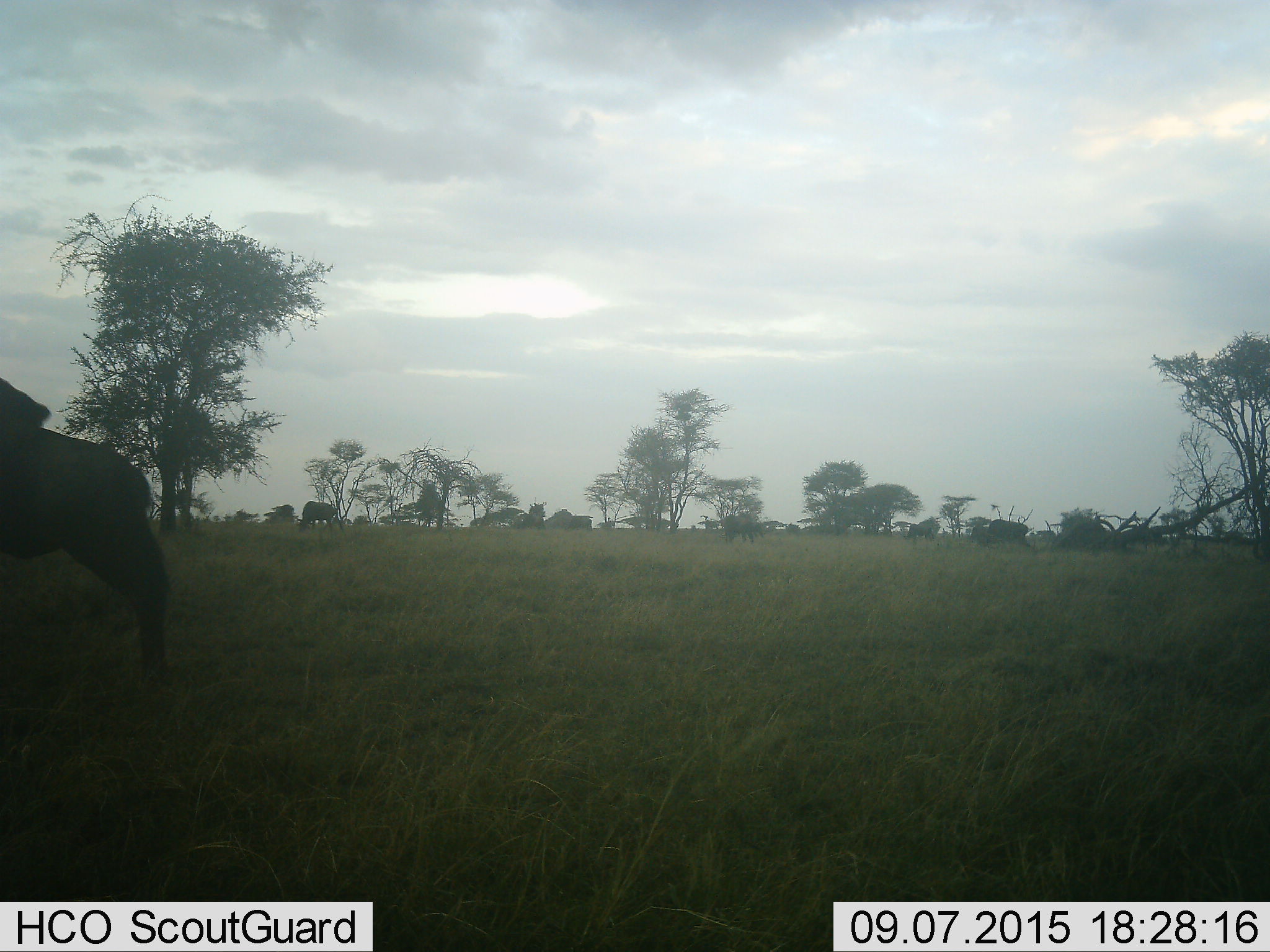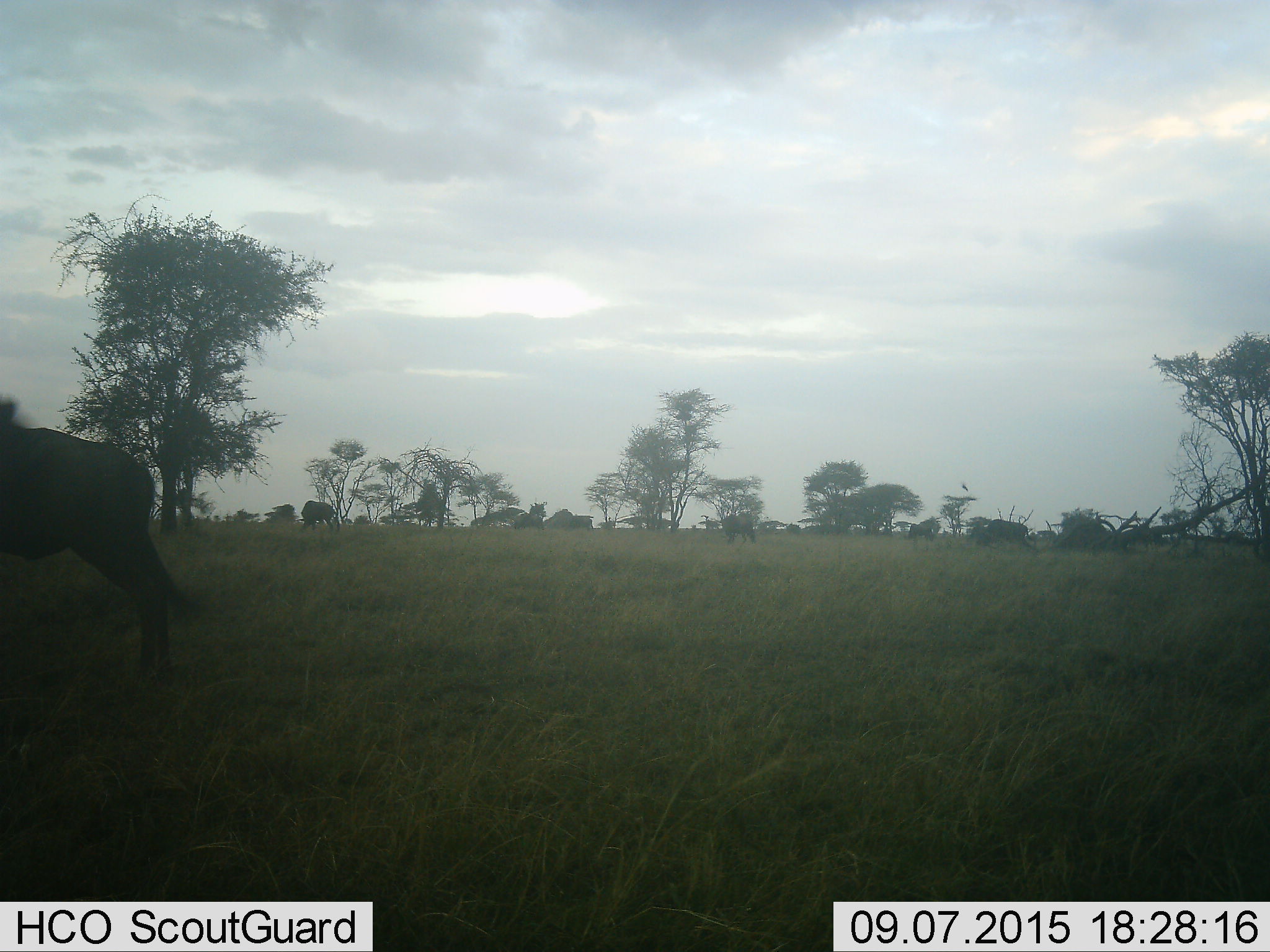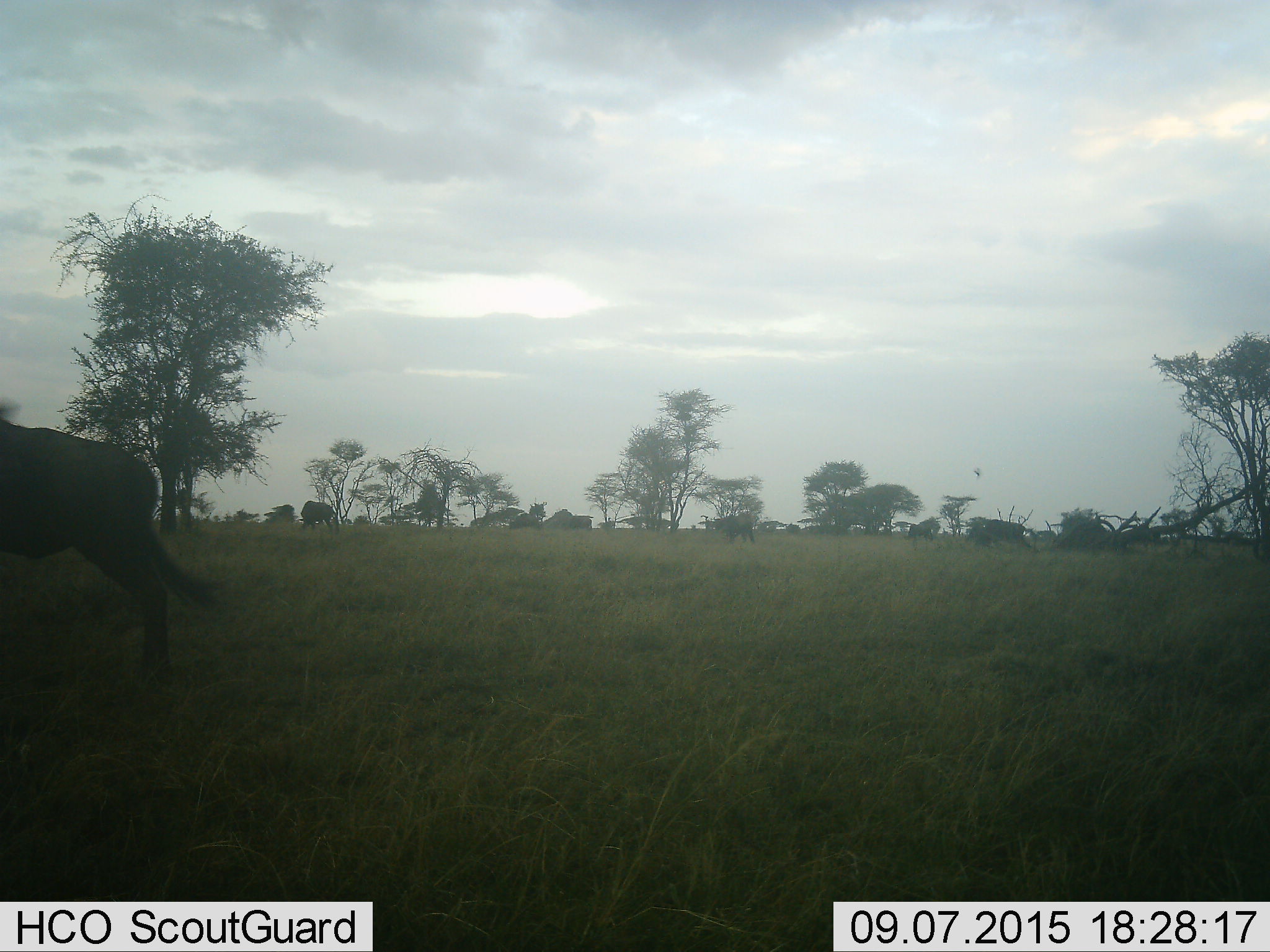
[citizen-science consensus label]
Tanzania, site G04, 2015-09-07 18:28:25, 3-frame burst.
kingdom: Animalia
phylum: Chordata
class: Mammalia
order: Artiodactyla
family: Bovidae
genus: Connochaetes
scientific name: Connochaetes taurinus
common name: blue wildebeest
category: wildebeest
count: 6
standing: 64%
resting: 0%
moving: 18%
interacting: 0%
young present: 0%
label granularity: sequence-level